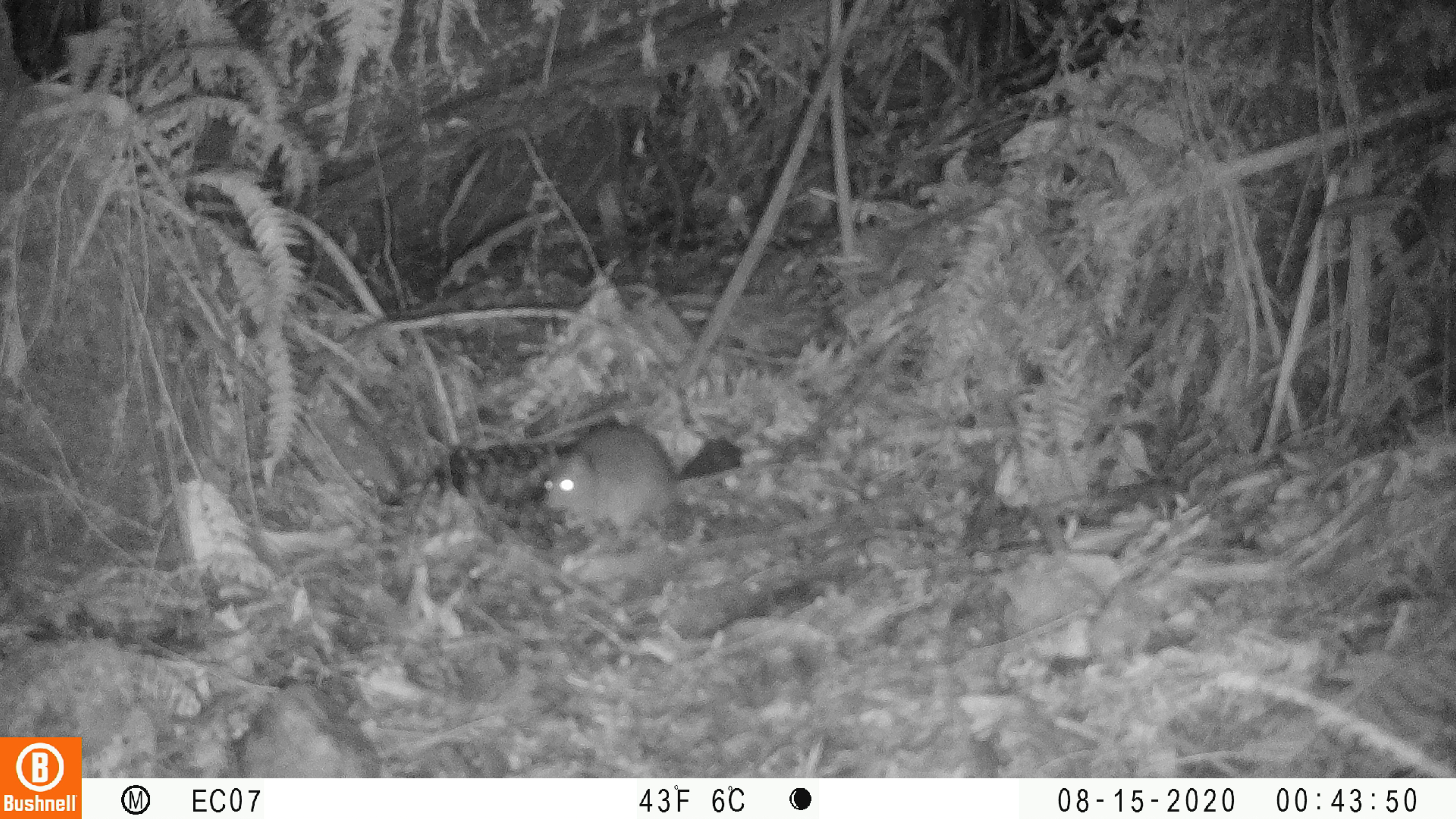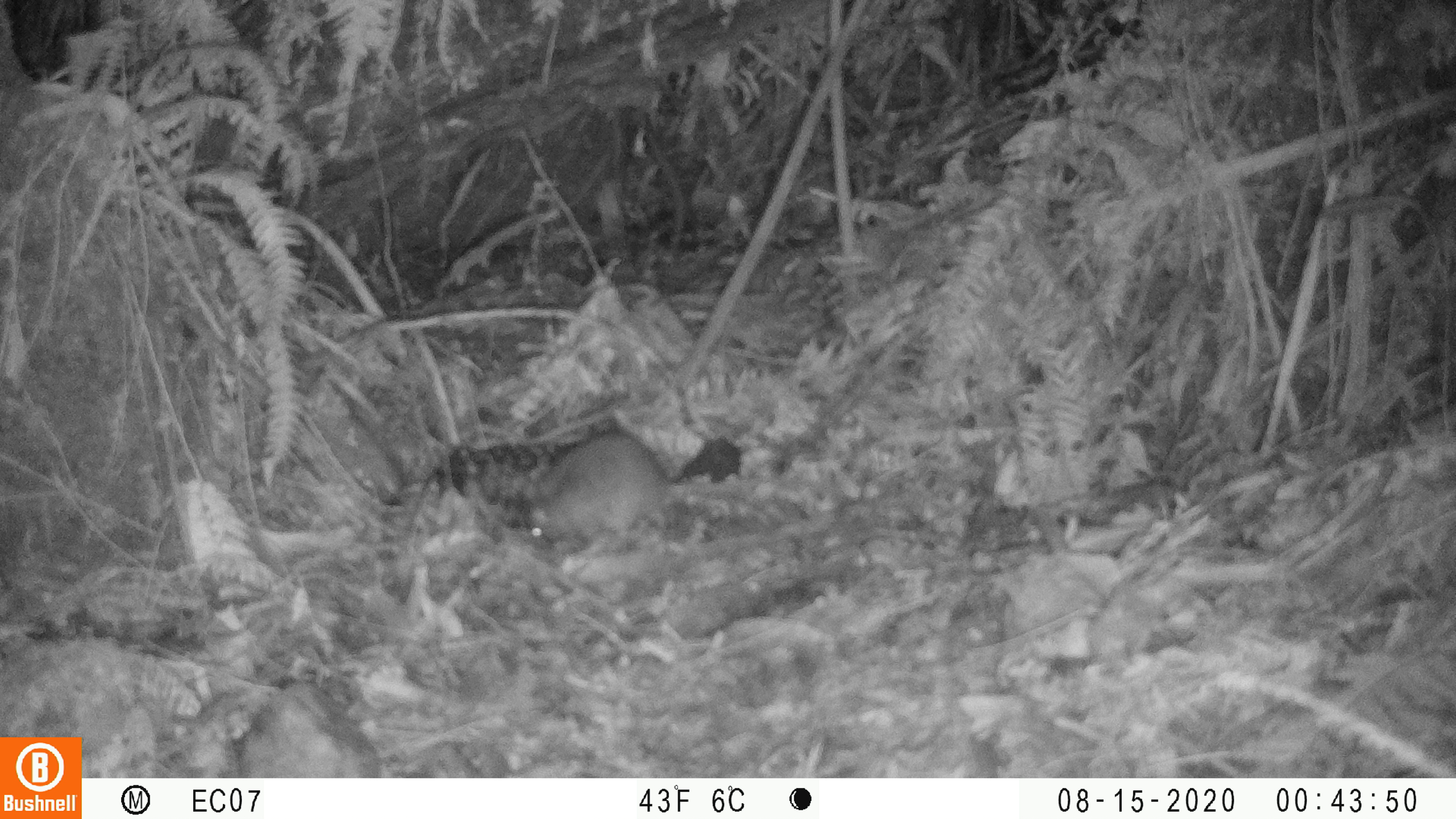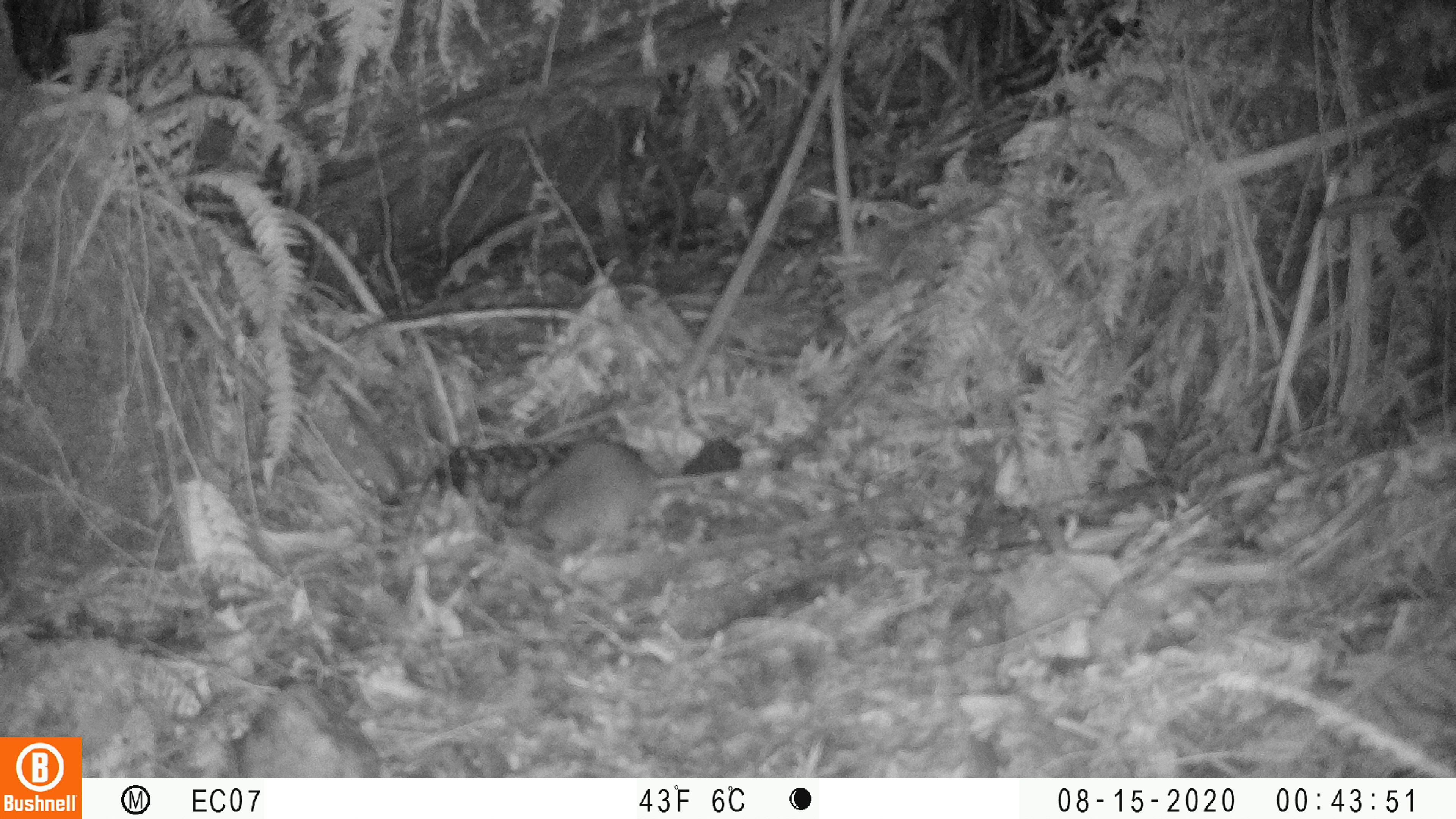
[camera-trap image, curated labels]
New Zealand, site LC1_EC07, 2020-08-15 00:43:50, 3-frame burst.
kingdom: Animalia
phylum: Chordata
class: Mammalia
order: Rodentia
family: Muridae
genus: Rattus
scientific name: Rattus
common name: rat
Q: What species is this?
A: Rat (Rattus).